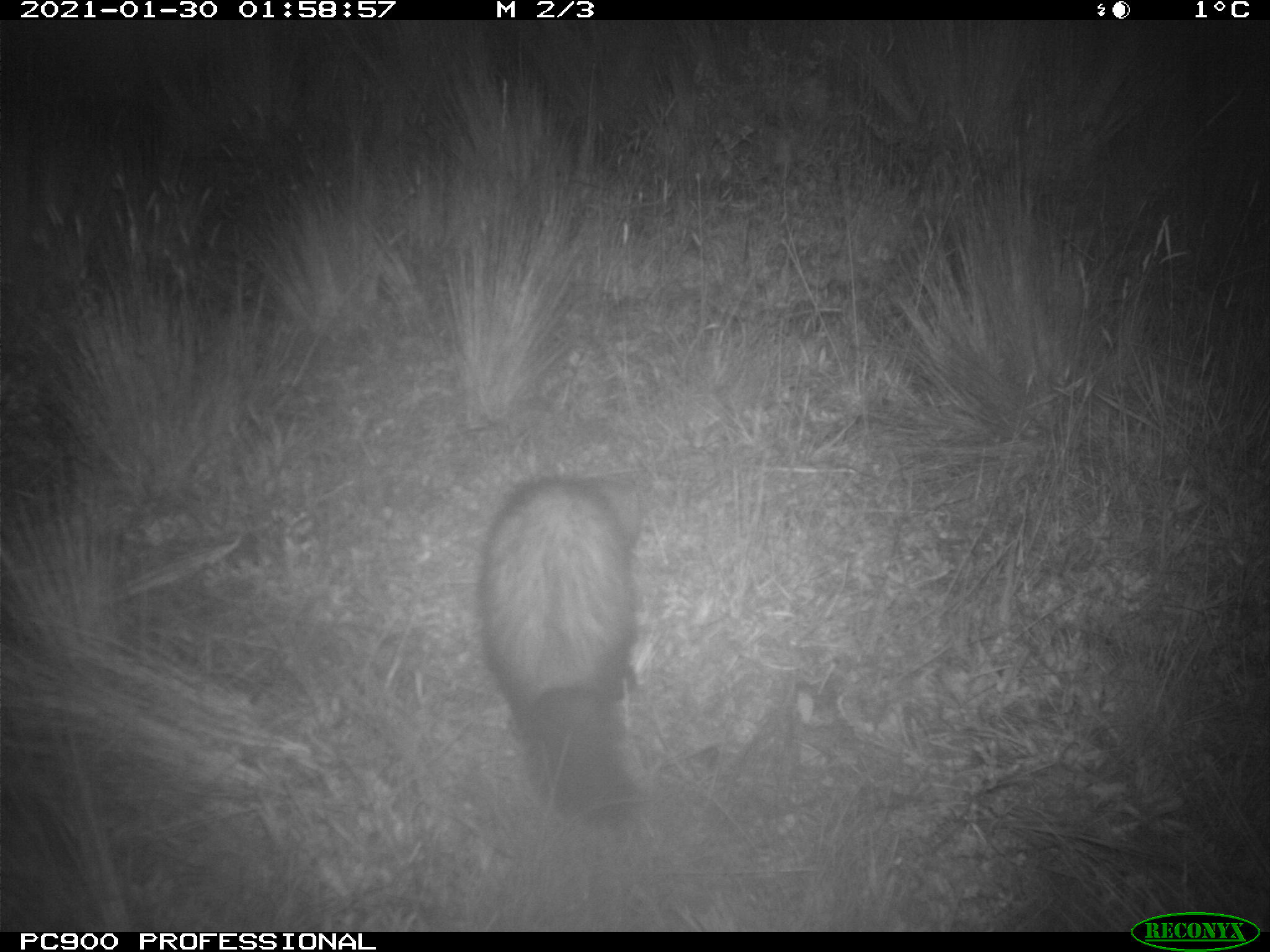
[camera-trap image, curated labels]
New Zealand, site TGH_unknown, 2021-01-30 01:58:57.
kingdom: Animalia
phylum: Chordata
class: Mammalia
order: Carnivora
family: Mustelidae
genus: Mustela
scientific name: Mustela furo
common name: ferret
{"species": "ferret (Mustela furo)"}